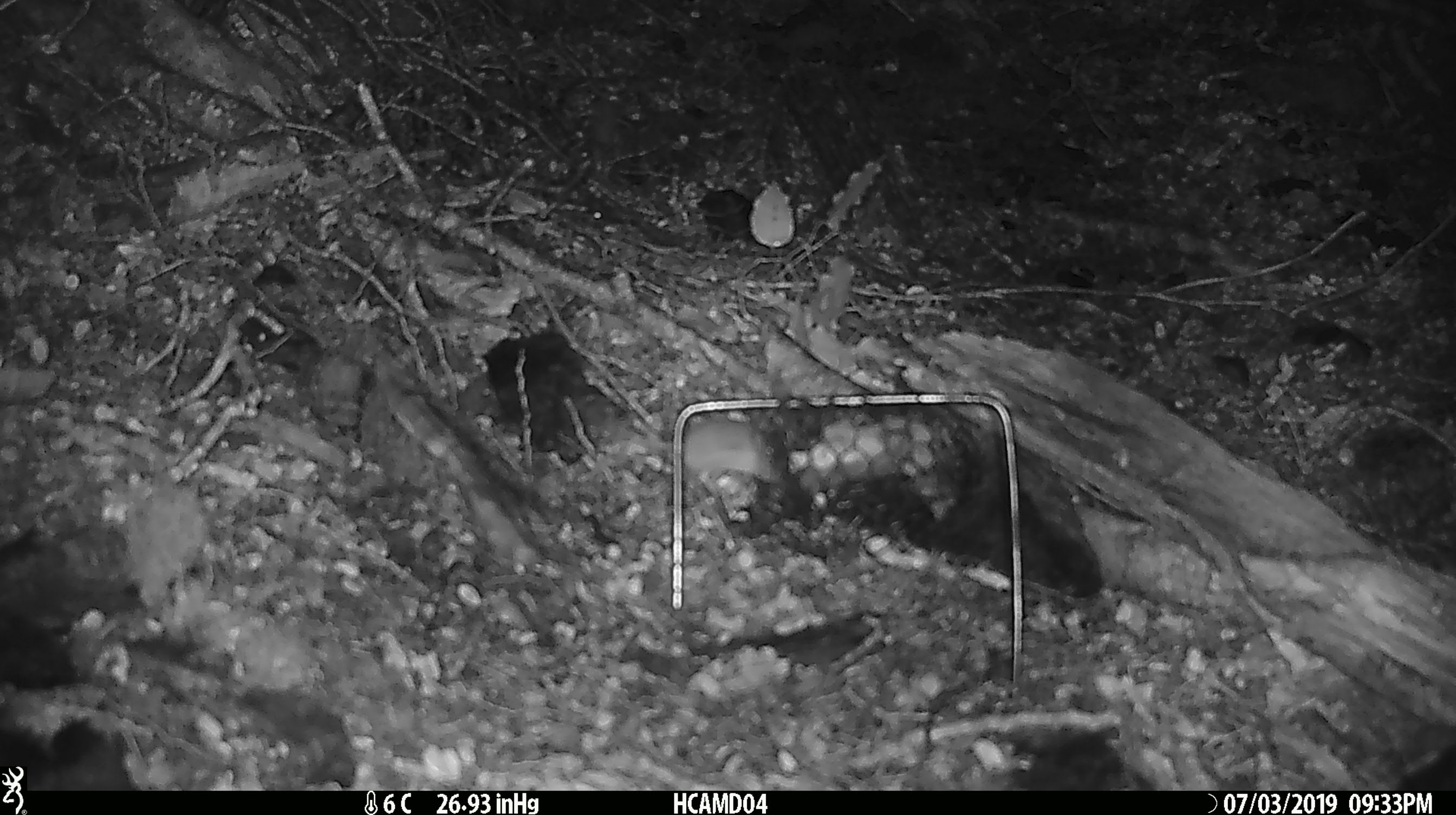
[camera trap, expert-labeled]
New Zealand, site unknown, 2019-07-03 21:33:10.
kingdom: Animalia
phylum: Chordata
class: Mammalia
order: Rodentia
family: Muridae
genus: Mus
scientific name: Mus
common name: mouse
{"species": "mouse (Mus)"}